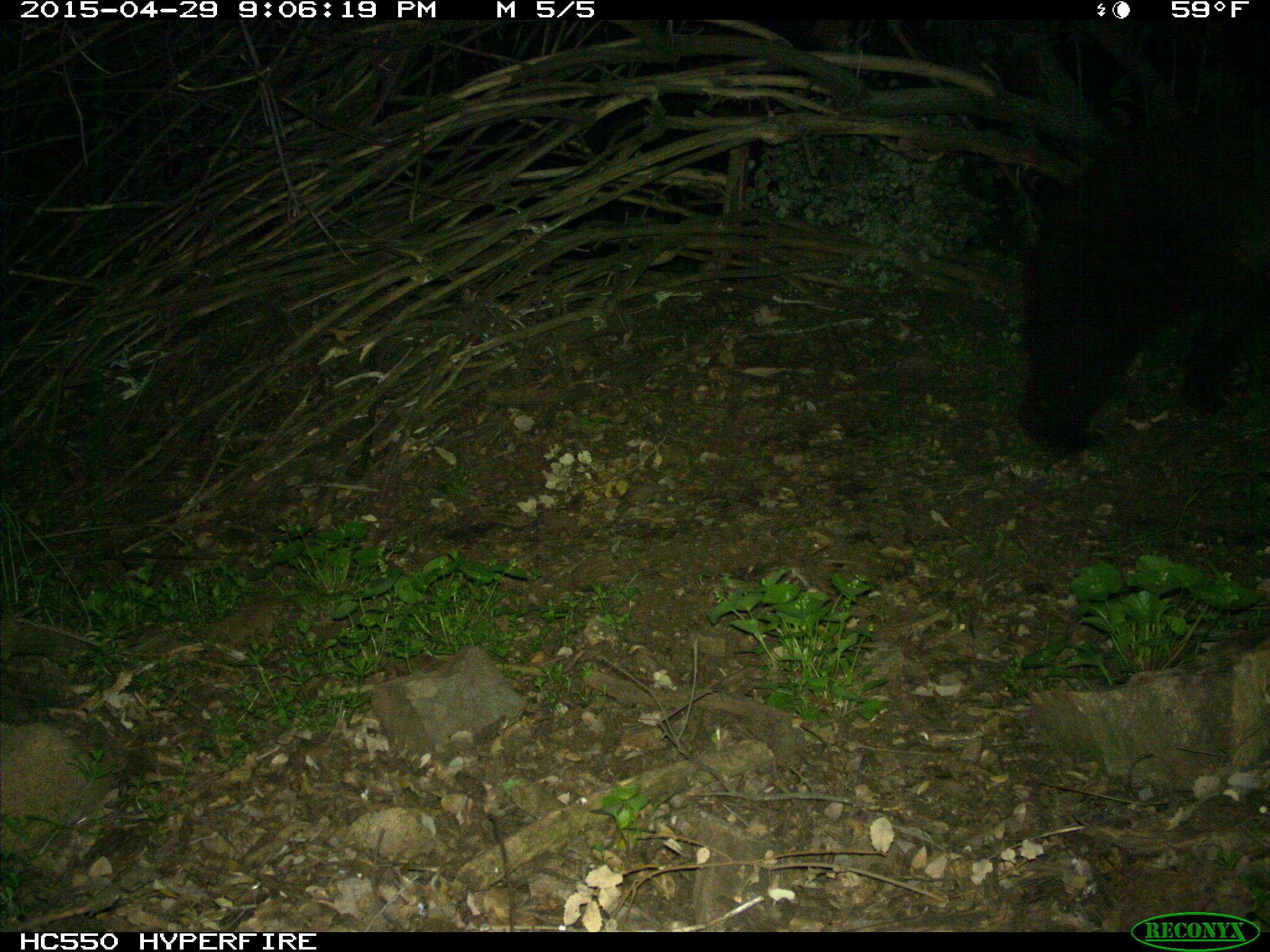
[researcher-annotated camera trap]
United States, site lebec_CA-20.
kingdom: Animalia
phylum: Chordata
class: Mammalia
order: Carnivora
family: Ursidae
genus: Ursus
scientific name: Ursus americanus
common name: american black bear